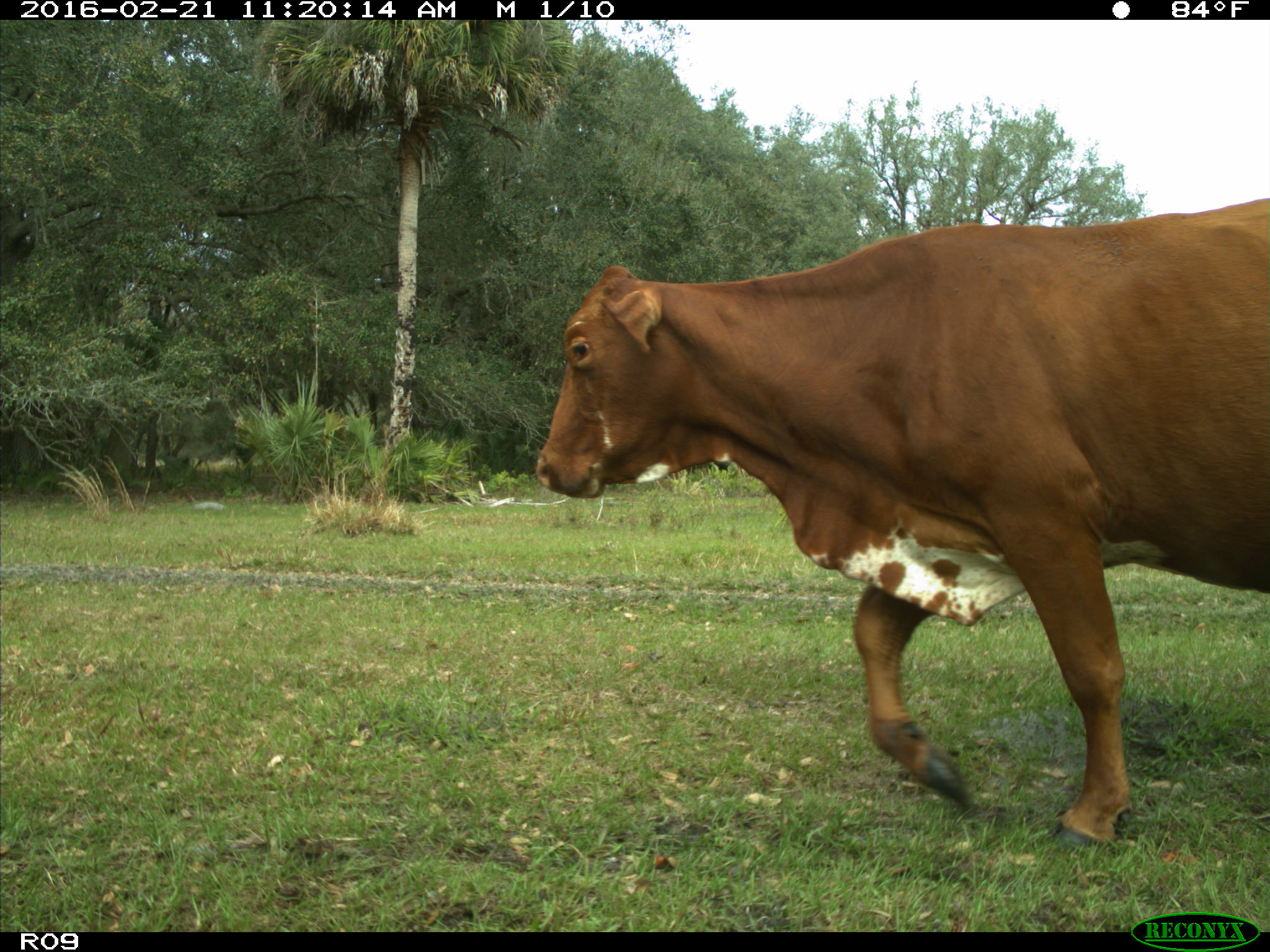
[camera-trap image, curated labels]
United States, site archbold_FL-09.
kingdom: Animalia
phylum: Chordata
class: Mammalia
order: Artiodactyla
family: Bovidae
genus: Bos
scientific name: Bos taurus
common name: domestic cow